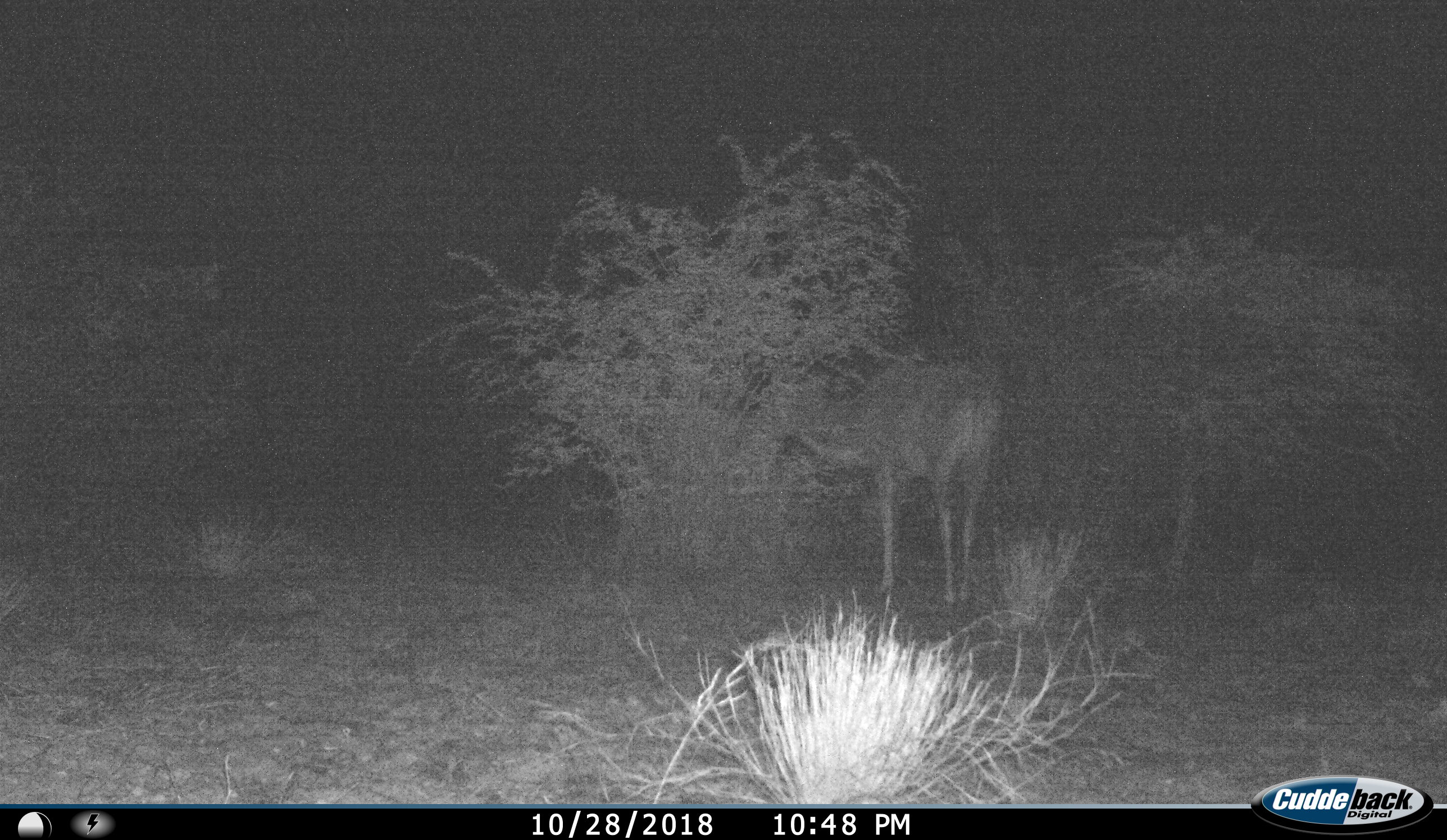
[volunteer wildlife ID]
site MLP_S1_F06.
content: unidentified animal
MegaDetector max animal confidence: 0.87